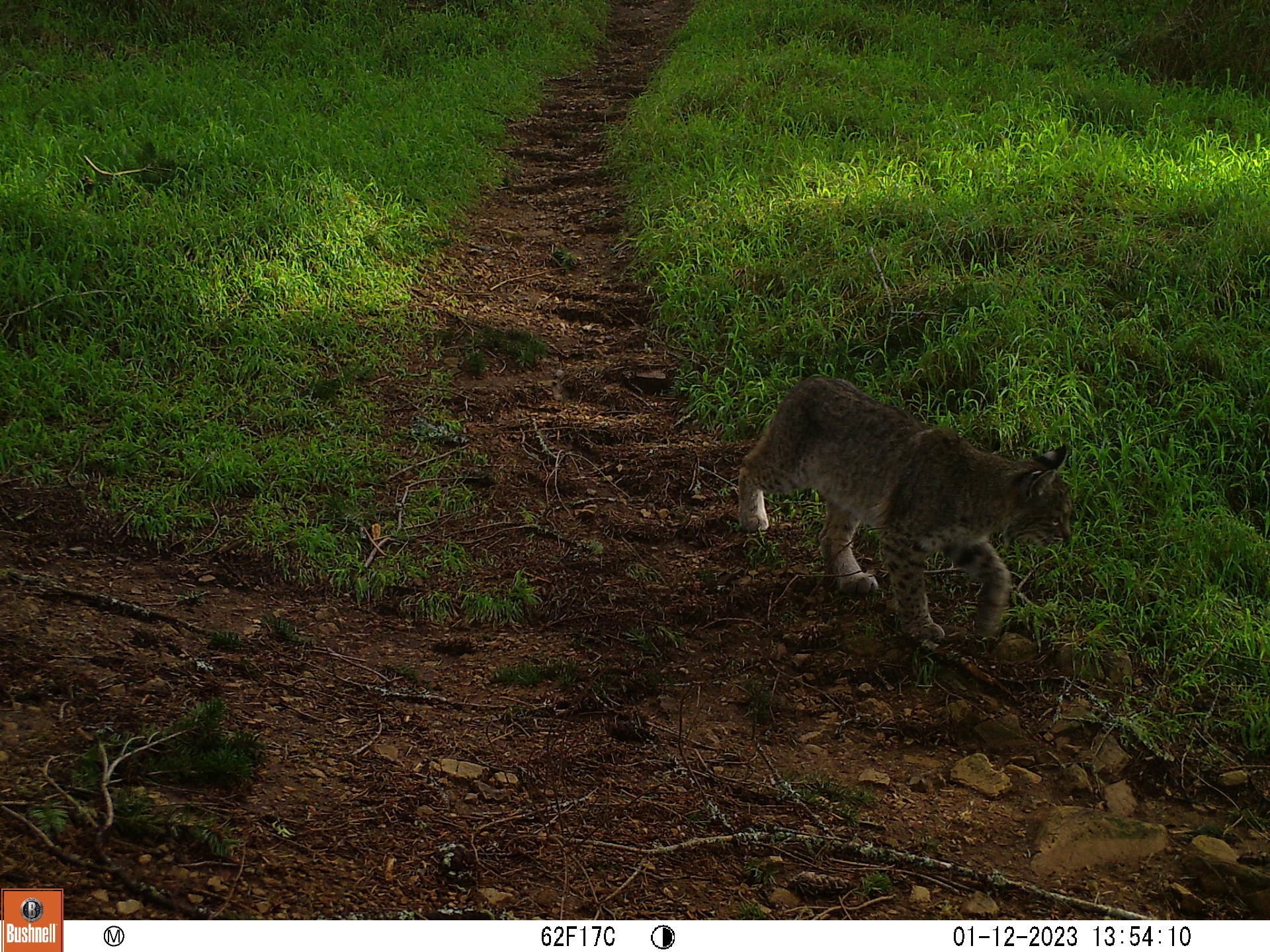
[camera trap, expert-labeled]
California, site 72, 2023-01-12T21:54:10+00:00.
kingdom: Animalia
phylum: Chordata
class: Mammalia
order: Carnivora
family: Felidae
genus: Lynx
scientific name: Lynx rufus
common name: bobcat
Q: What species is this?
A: Bobcat (Lynx rufus).